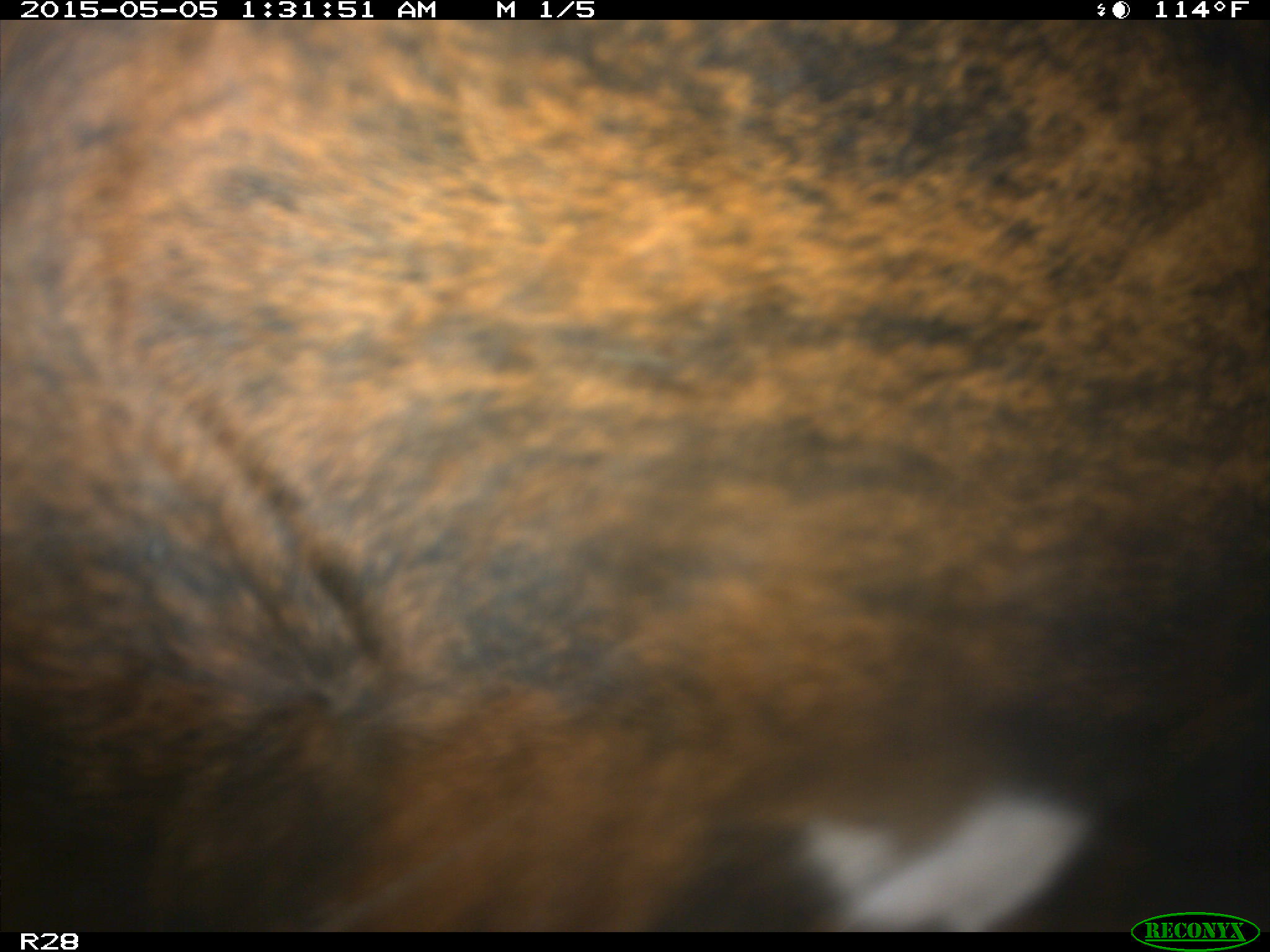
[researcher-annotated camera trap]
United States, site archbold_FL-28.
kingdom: Animalia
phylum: Chordata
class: Mammalia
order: Artiodactyla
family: Bovidae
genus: Bos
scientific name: Bos taurus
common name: domestic cow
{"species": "Bos taurus (domestic cow)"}